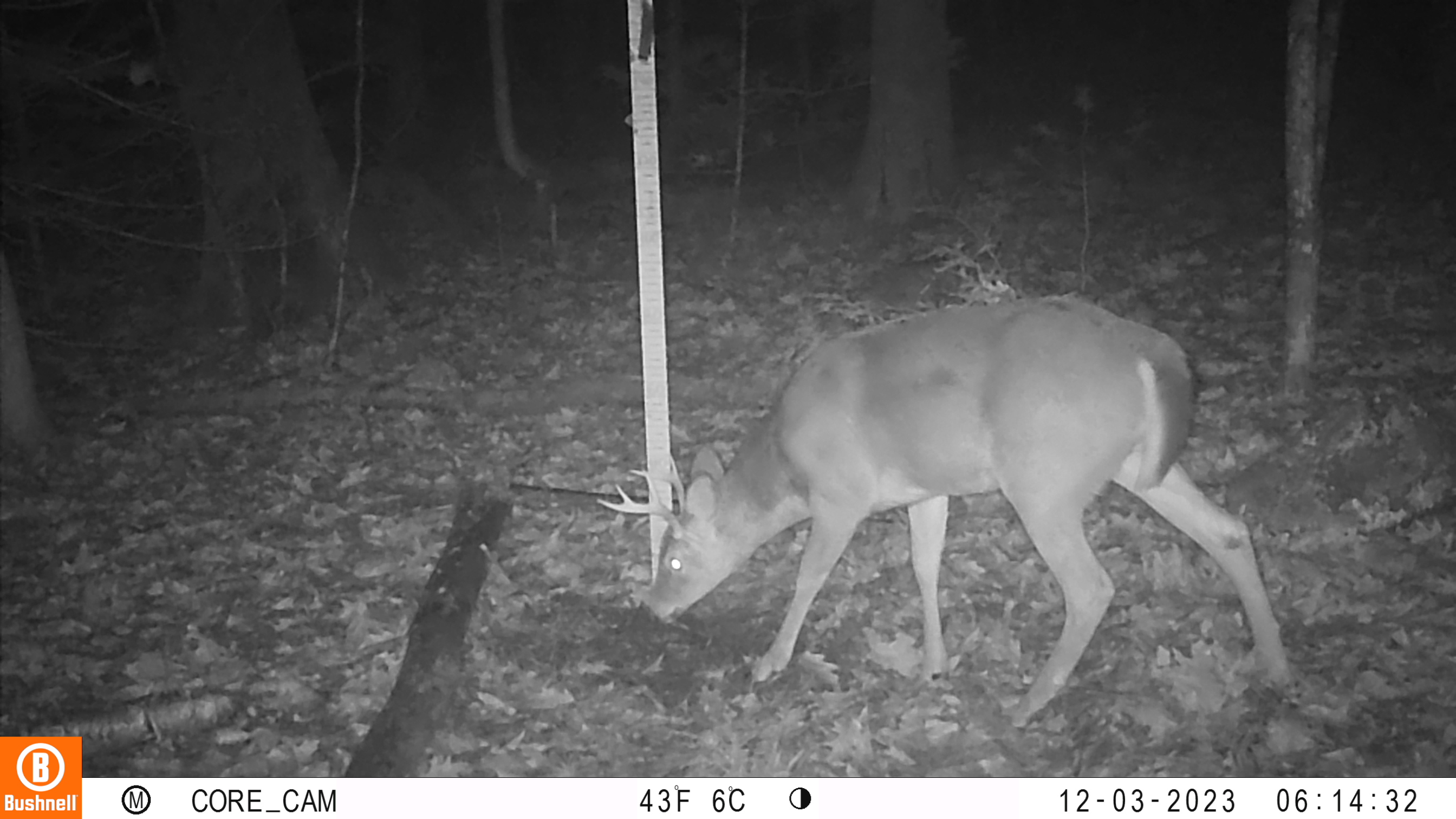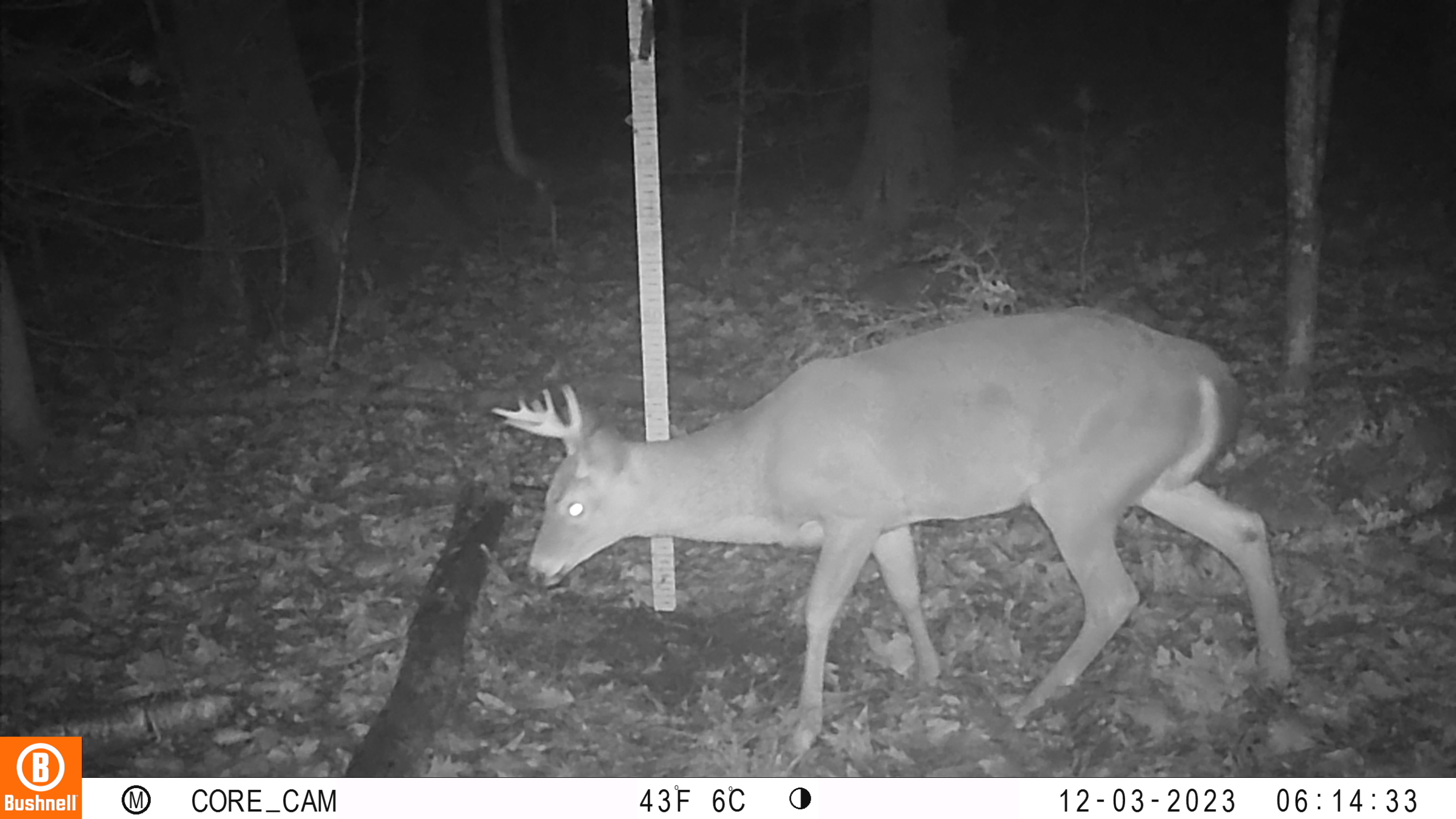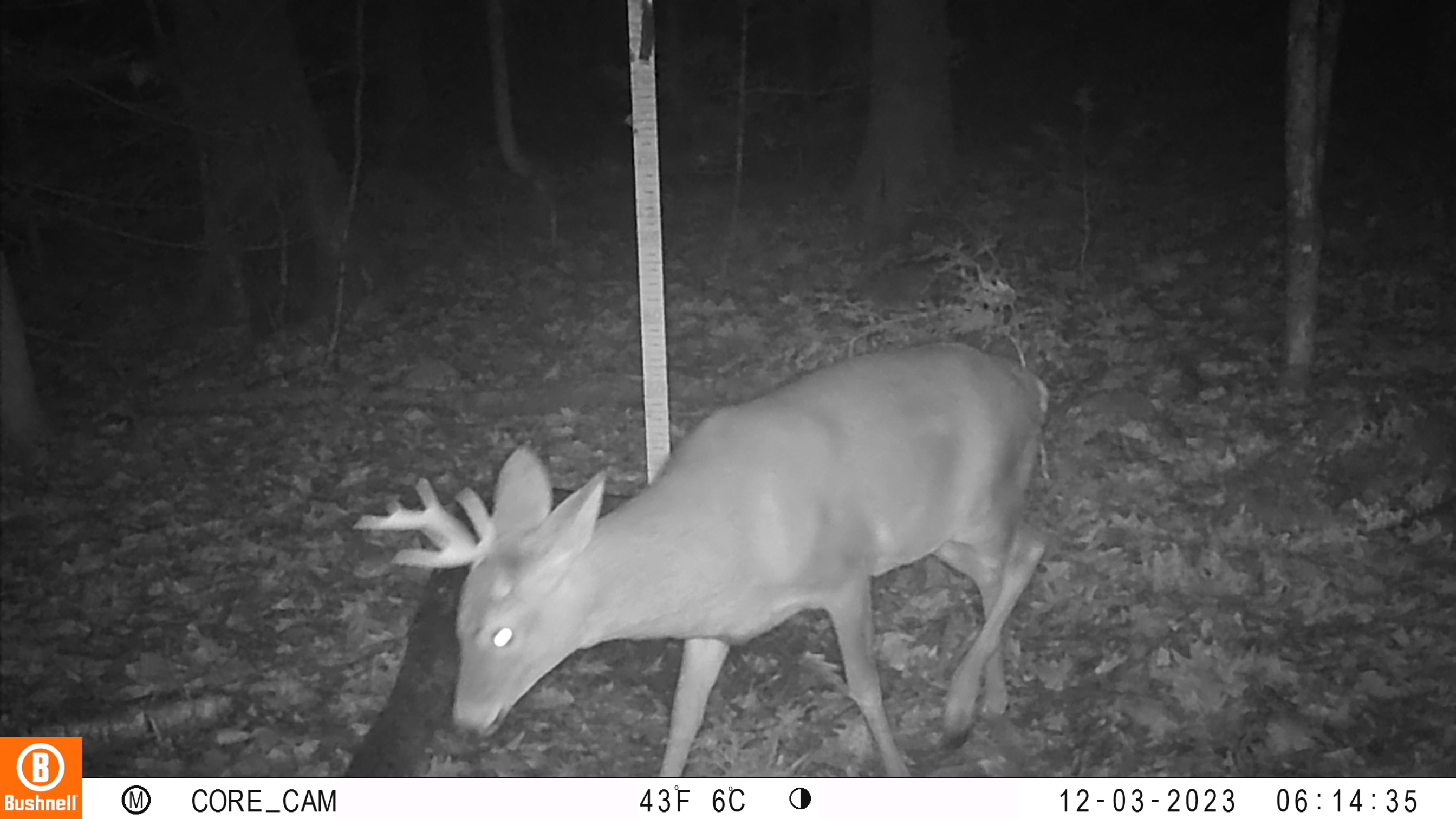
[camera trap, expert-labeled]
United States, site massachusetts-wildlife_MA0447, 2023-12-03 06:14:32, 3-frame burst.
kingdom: Animalia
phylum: Chordata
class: Mammalia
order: Artiodactyla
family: Cervidae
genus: Odocoileus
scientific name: Odocoileus virginianus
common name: white-tailed deer